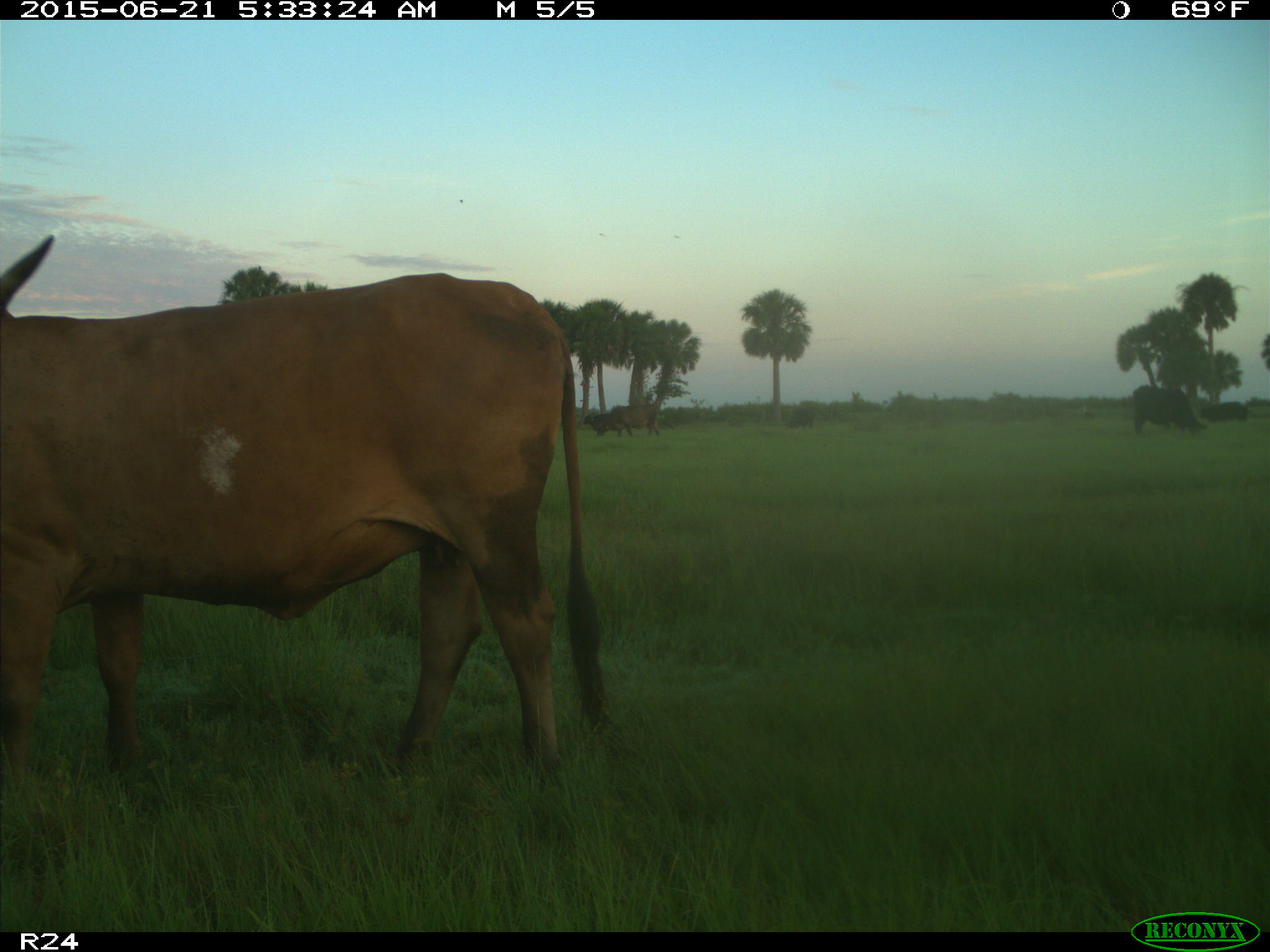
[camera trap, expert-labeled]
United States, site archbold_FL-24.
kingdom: Animalia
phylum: Chordata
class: Mammalia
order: Artiodactyla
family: Bovidae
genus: Bos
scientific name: Bos taurus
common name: domestic cow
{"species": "Bos taurus (domestic cow)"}